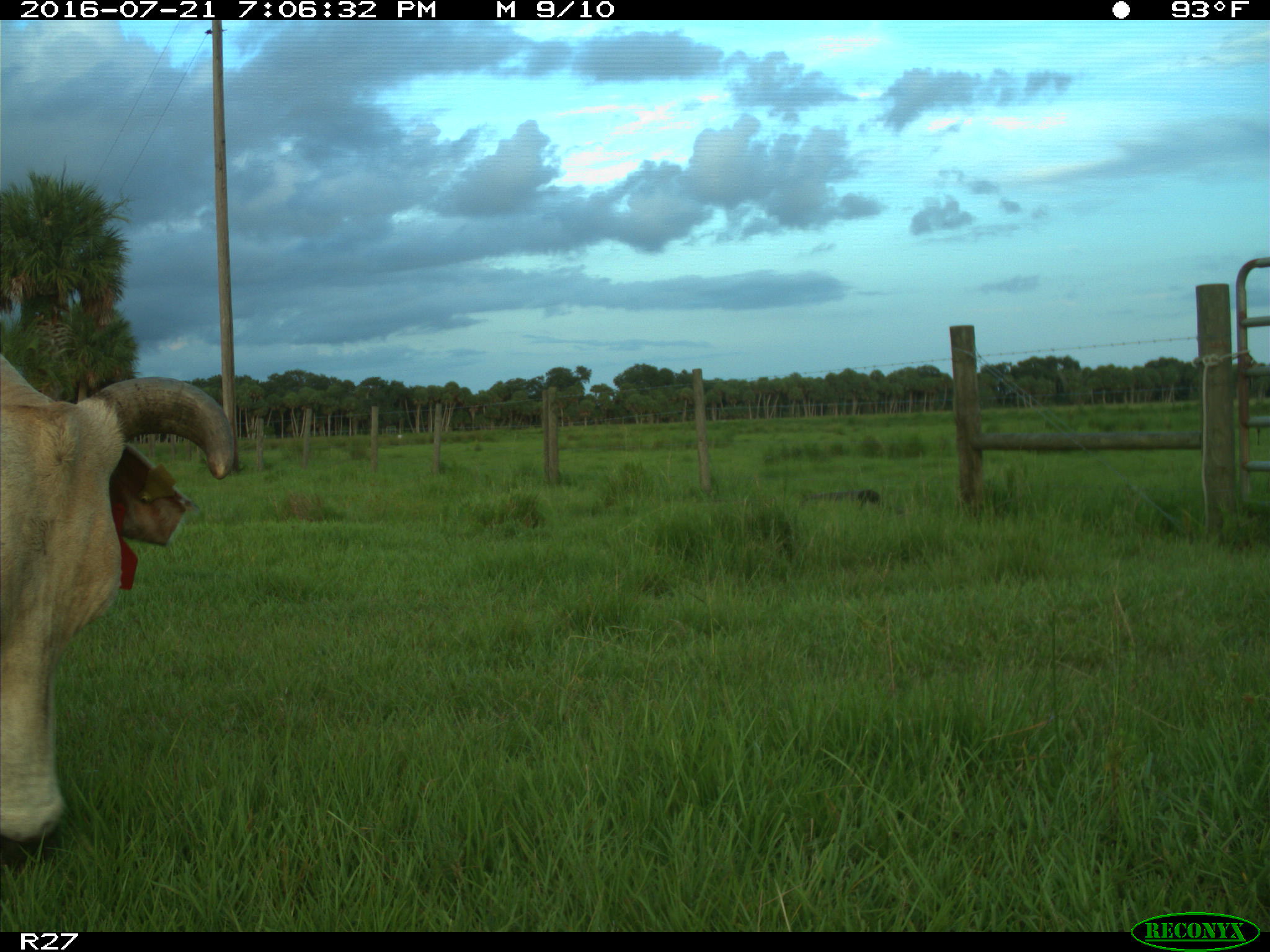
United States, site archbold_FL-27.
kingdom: Animalia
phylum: Chordata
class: Mammalia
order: Artiodactyla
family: Bovidae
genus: Bos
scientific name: Bos taurus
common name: domestic cow